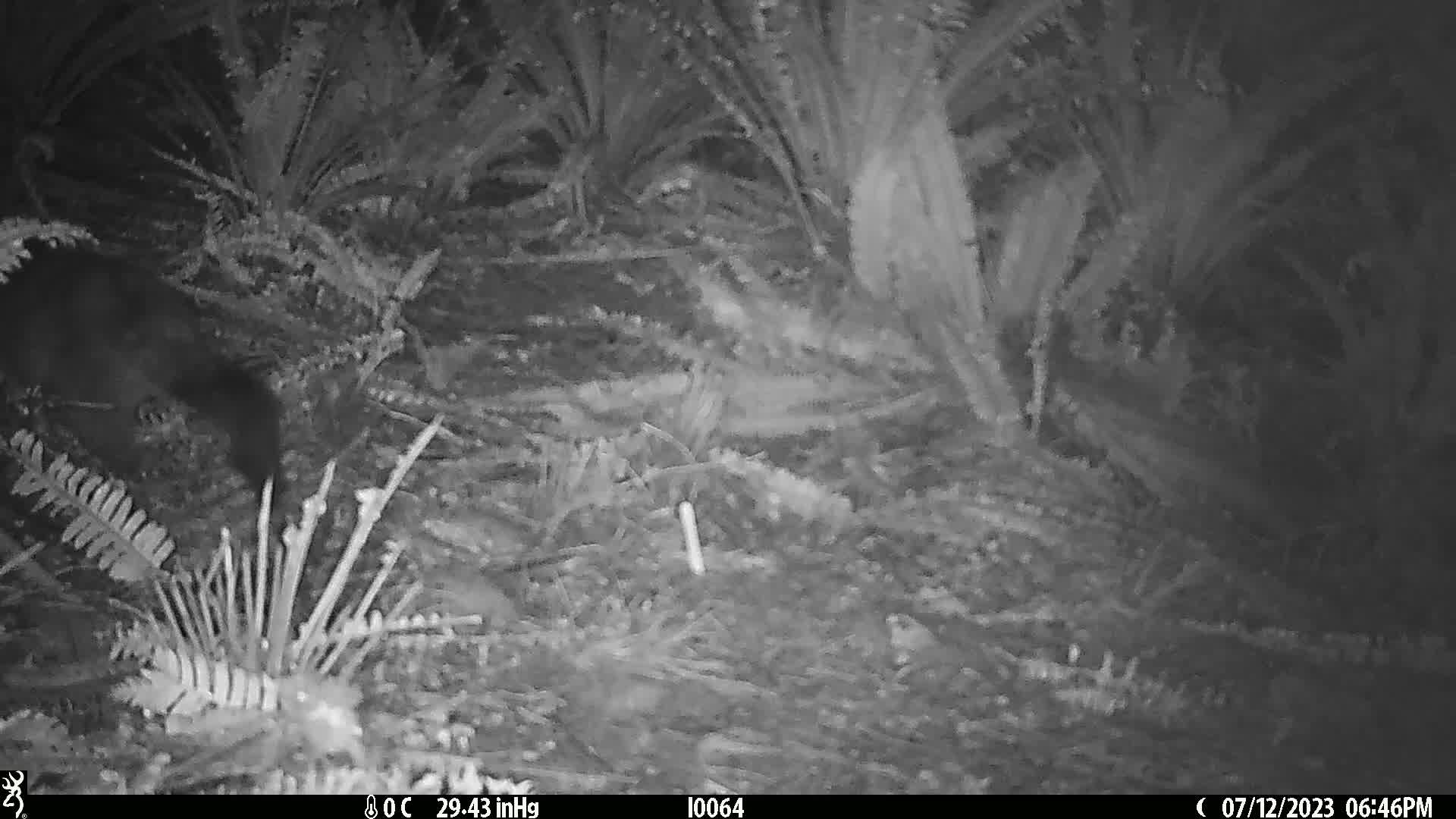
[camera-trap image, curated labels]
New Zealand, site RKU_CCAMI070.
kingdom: Animalia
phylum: Chordata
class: Mammalia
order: Diprotodontia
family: Phalangeridae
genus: Trichosurus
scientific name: Trichosurus vulpecula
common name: common brushtail possum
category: possum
Possum (common brushtail possum) (Trichosurus vulpecula).